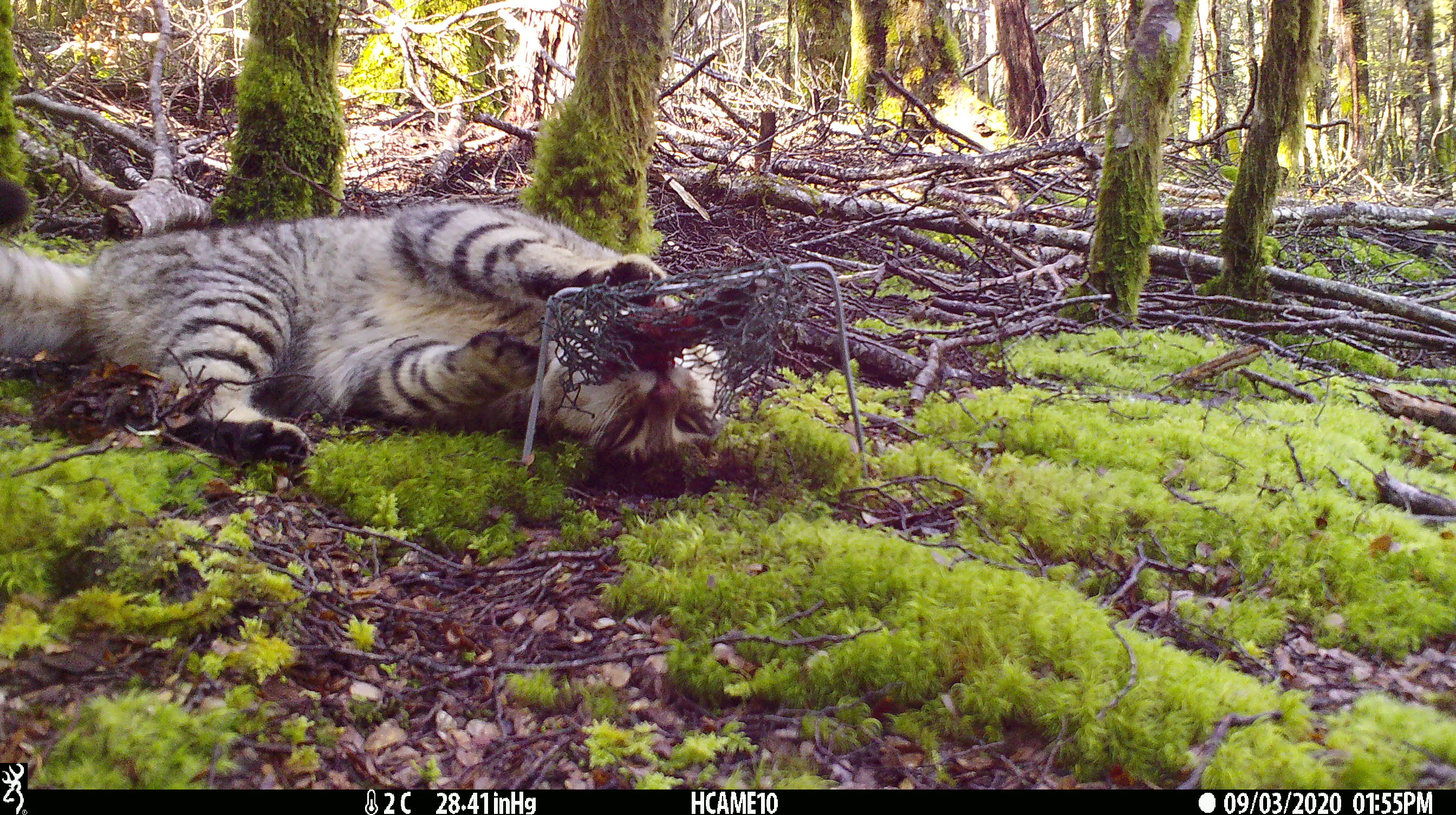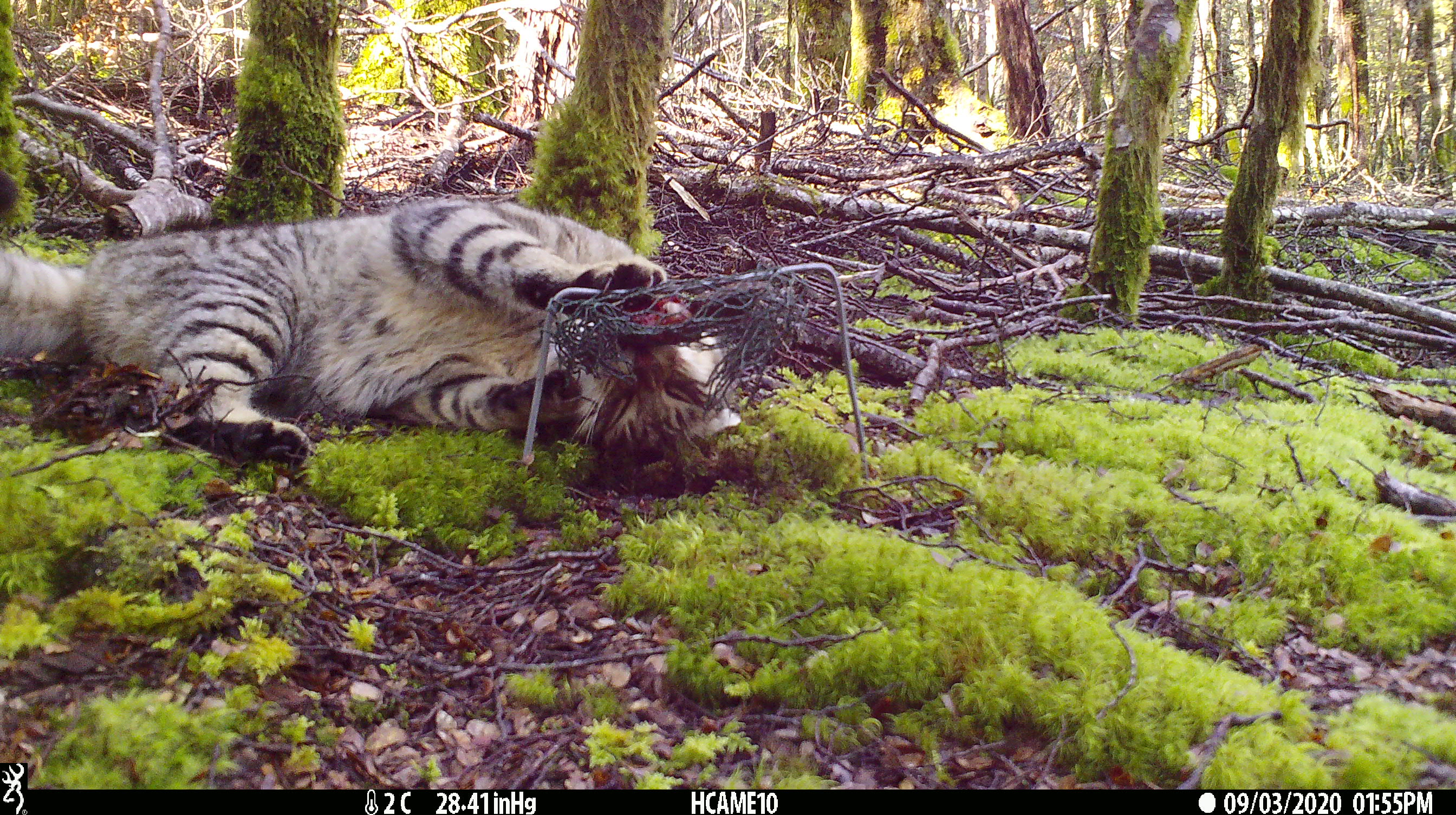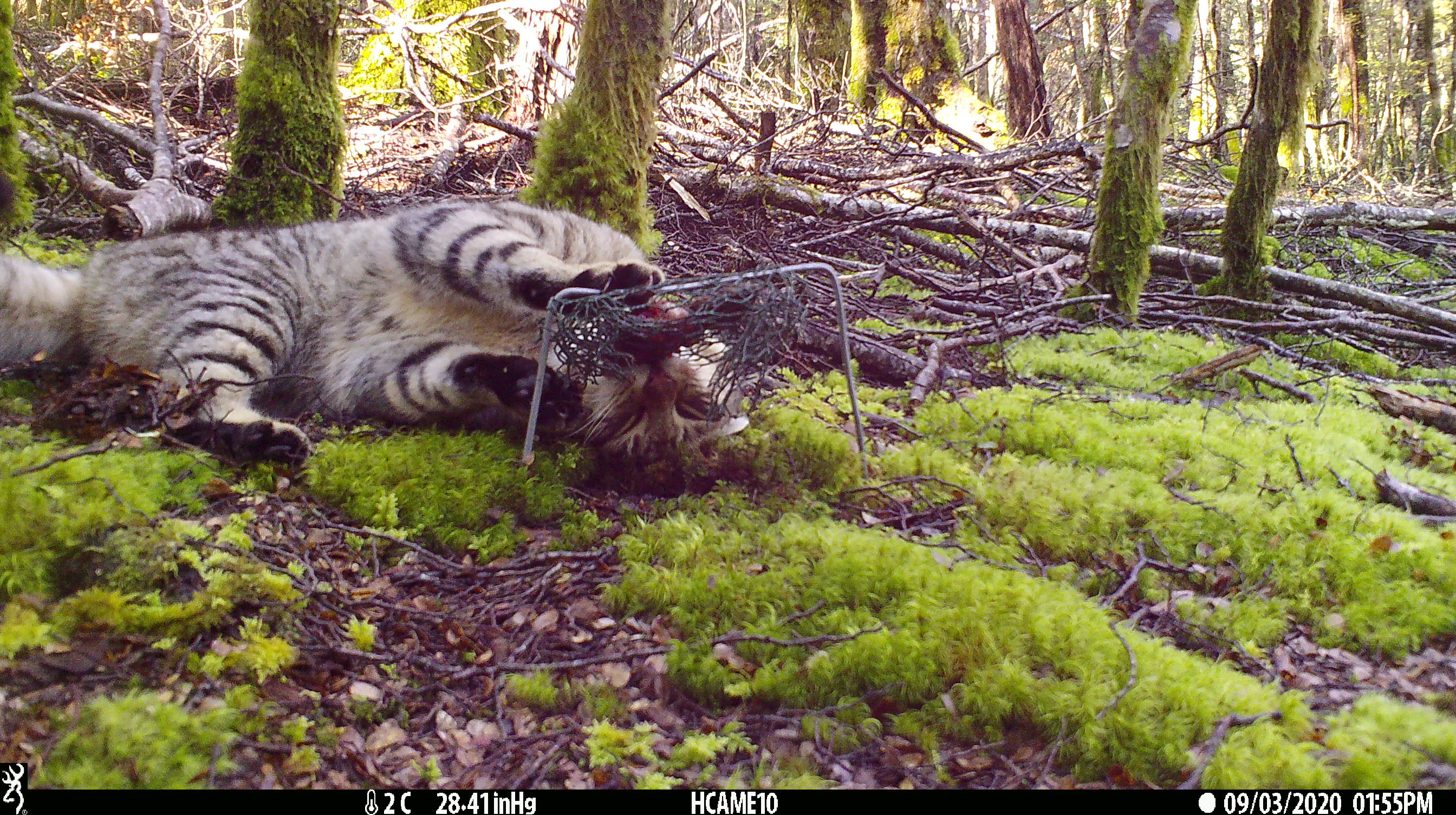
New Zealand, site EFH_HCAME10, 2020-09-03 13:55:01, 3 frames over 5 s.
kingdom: Animalia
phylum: Chordata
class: Mammalia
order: Carnivora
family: Felidae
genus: Felis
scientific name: Felis catus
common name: domestic cat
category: cat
Cat (domestic cat) (Felis catus).